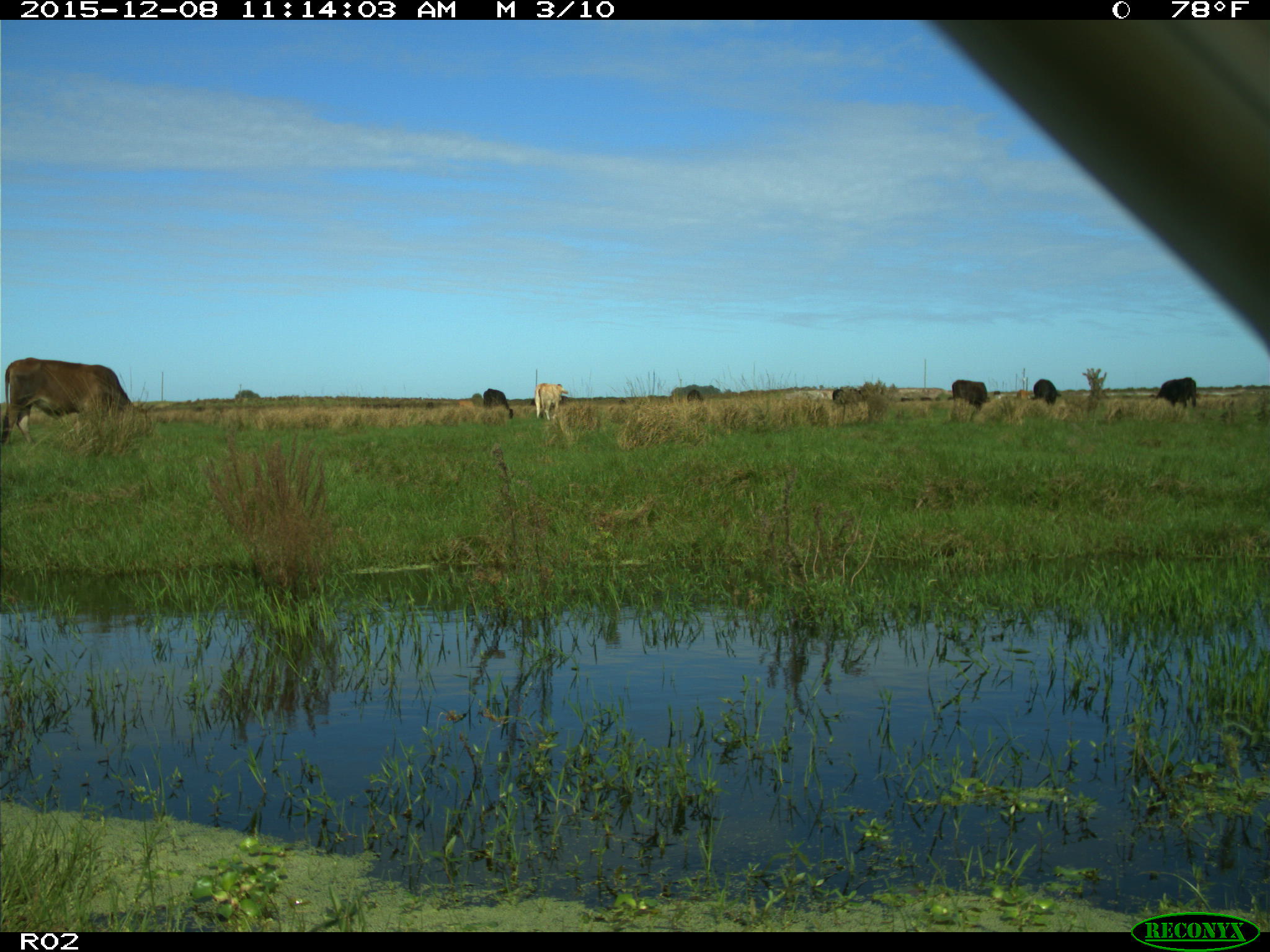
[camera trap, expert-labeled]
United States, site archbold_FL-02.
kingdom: Animalia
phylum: Chordata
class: Mammalia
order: Artiodactyla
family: Bovidae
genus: Bos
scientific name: Bos taurus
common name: domestic cow